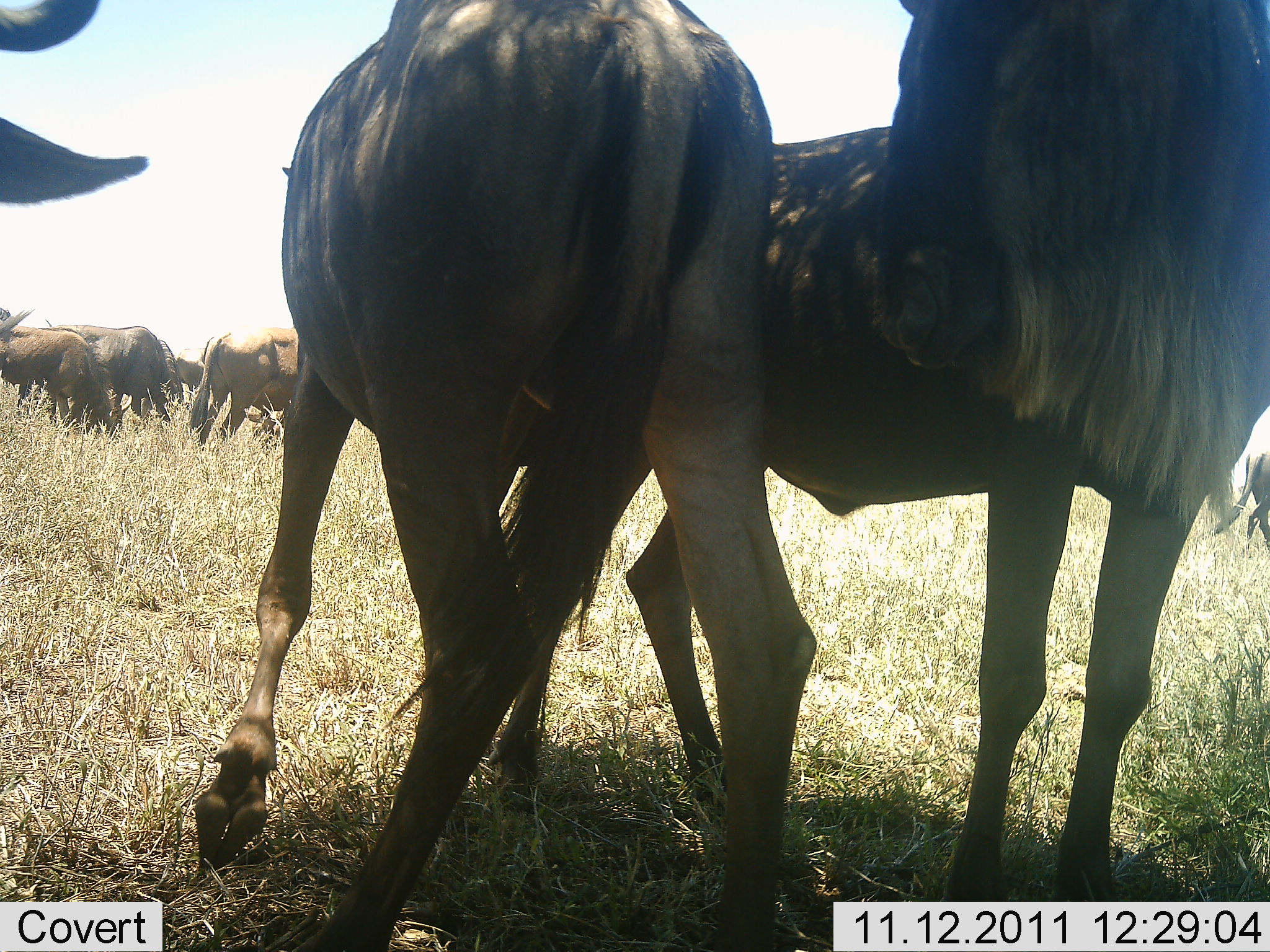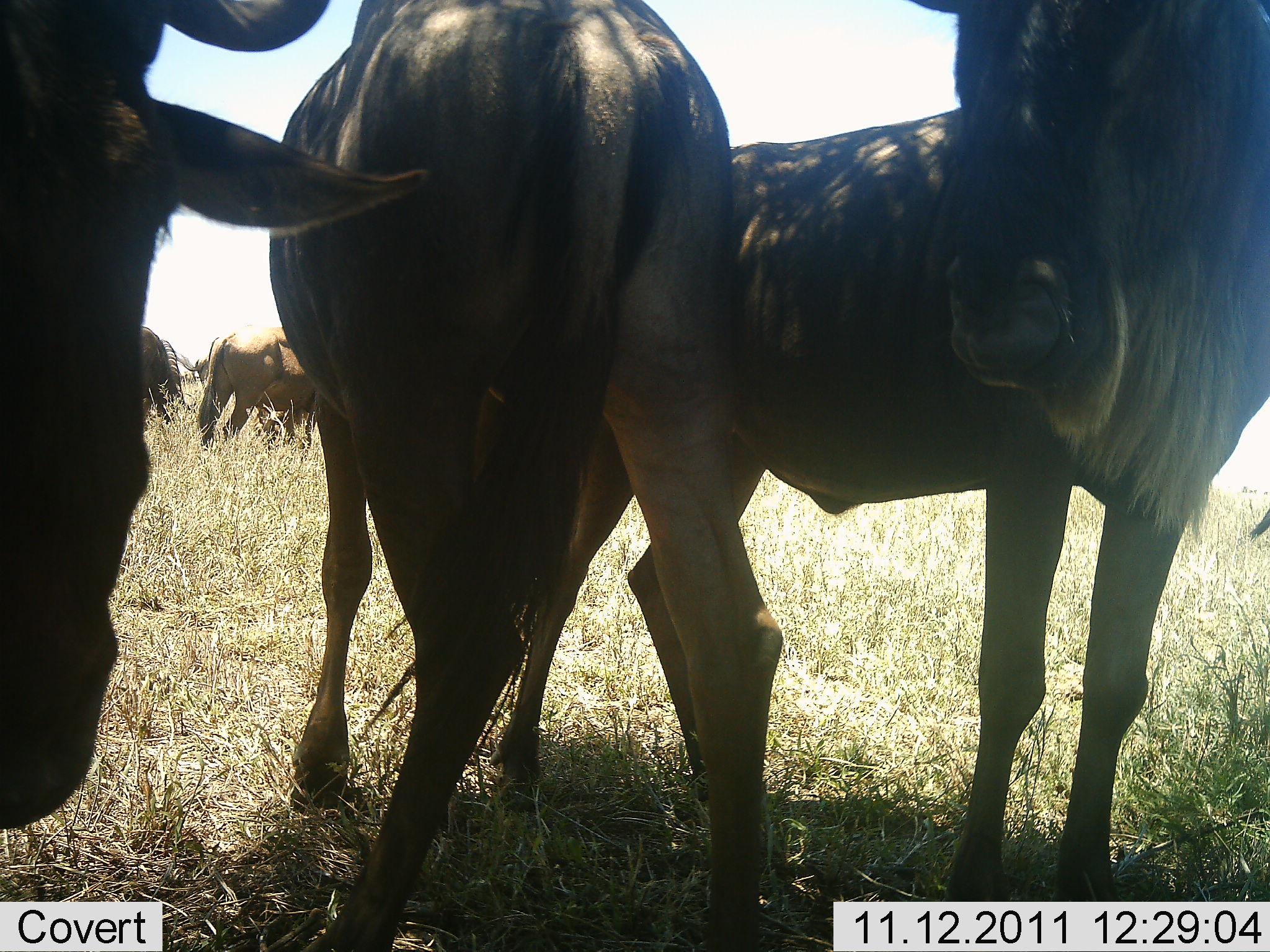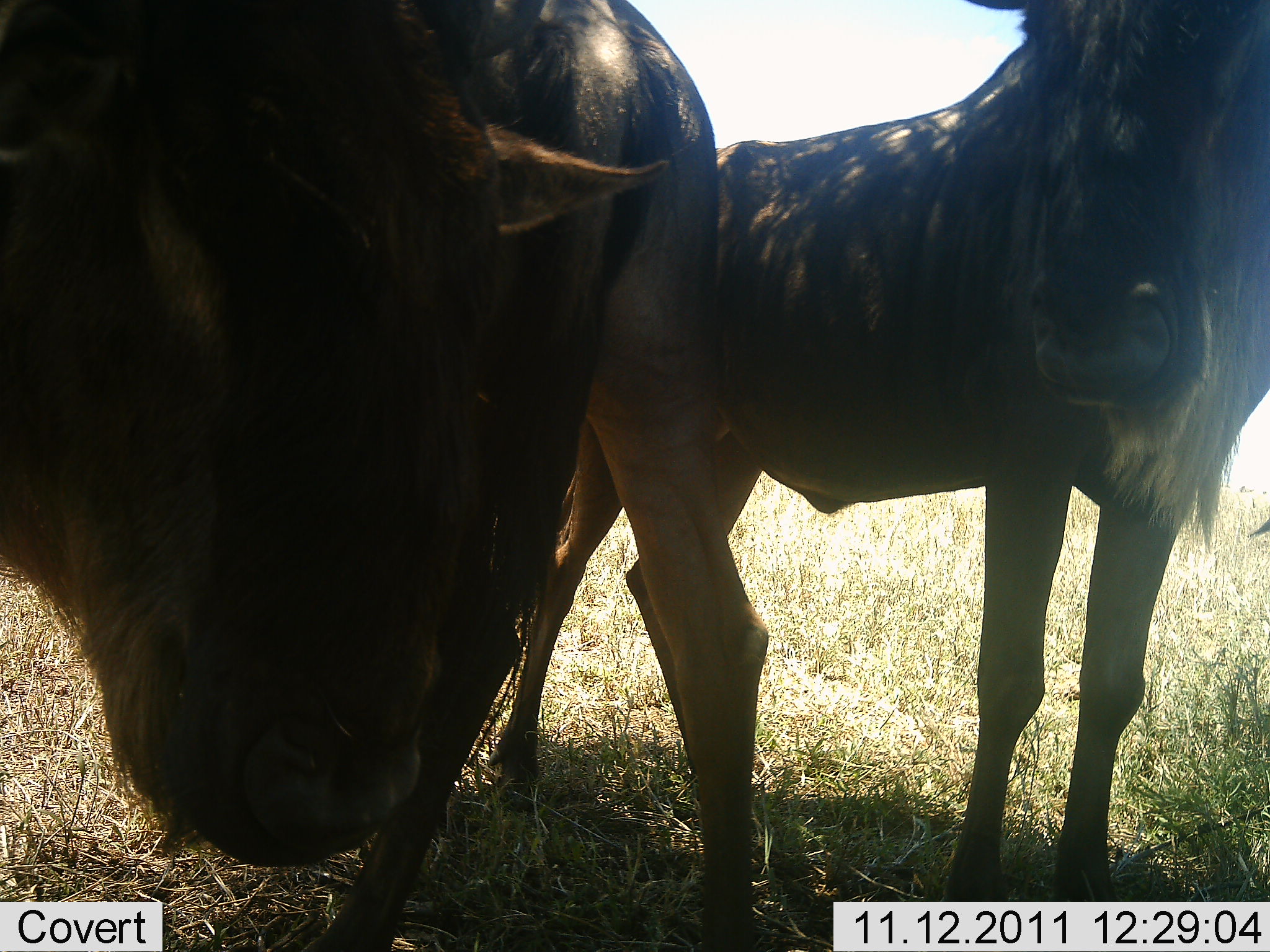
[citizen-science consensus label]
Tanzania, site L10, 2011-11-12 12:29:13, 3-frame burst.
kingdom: Animalia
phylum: Chordata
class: Mammalia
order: Artiodactyla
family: Bovidae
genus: Connochaetes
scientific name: Connochaetes taurinus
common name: blue wildebeest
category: wildebeest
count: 7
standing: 92%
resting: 17%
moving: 33%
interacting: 25%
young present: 0%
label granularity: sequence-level